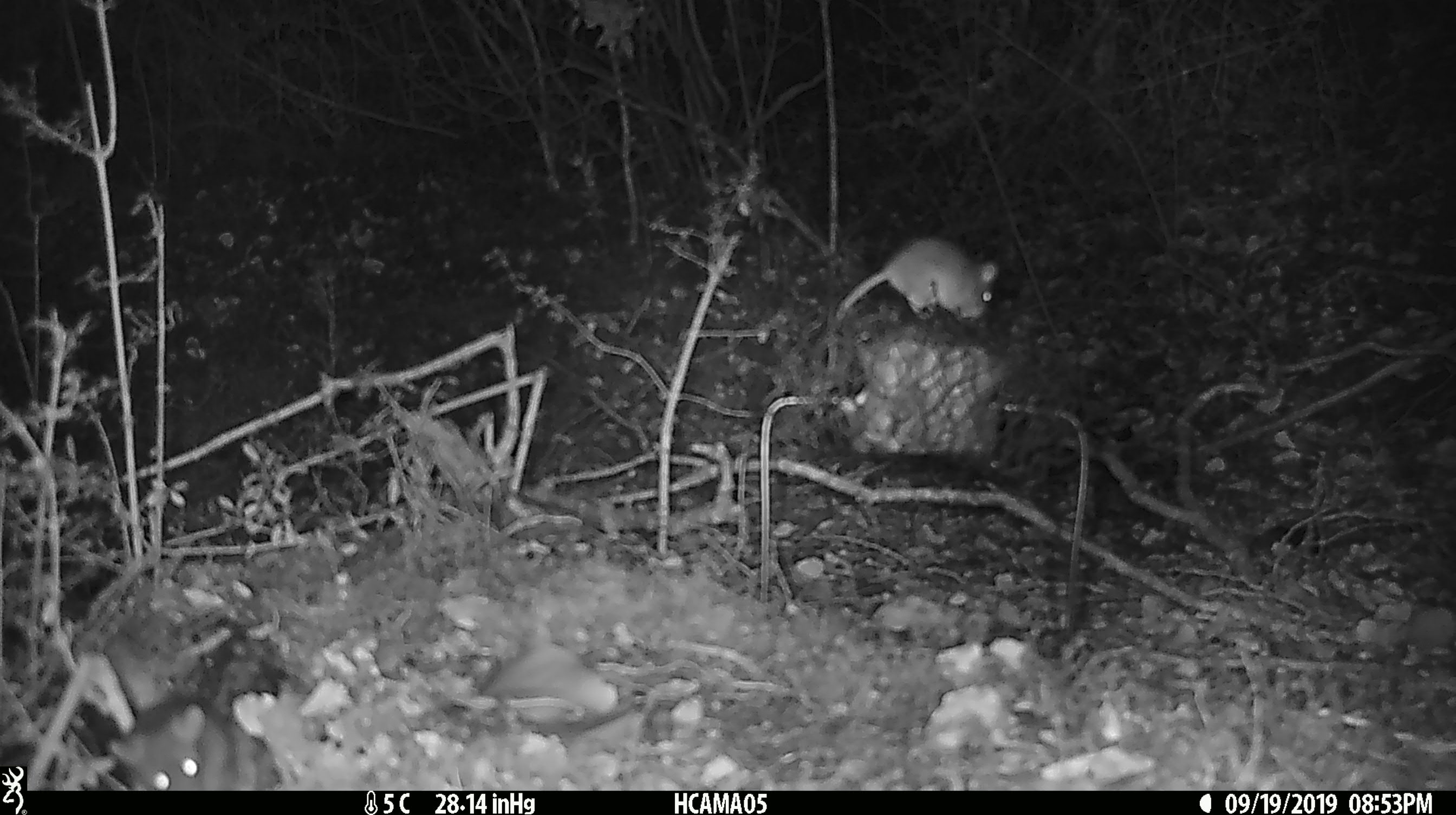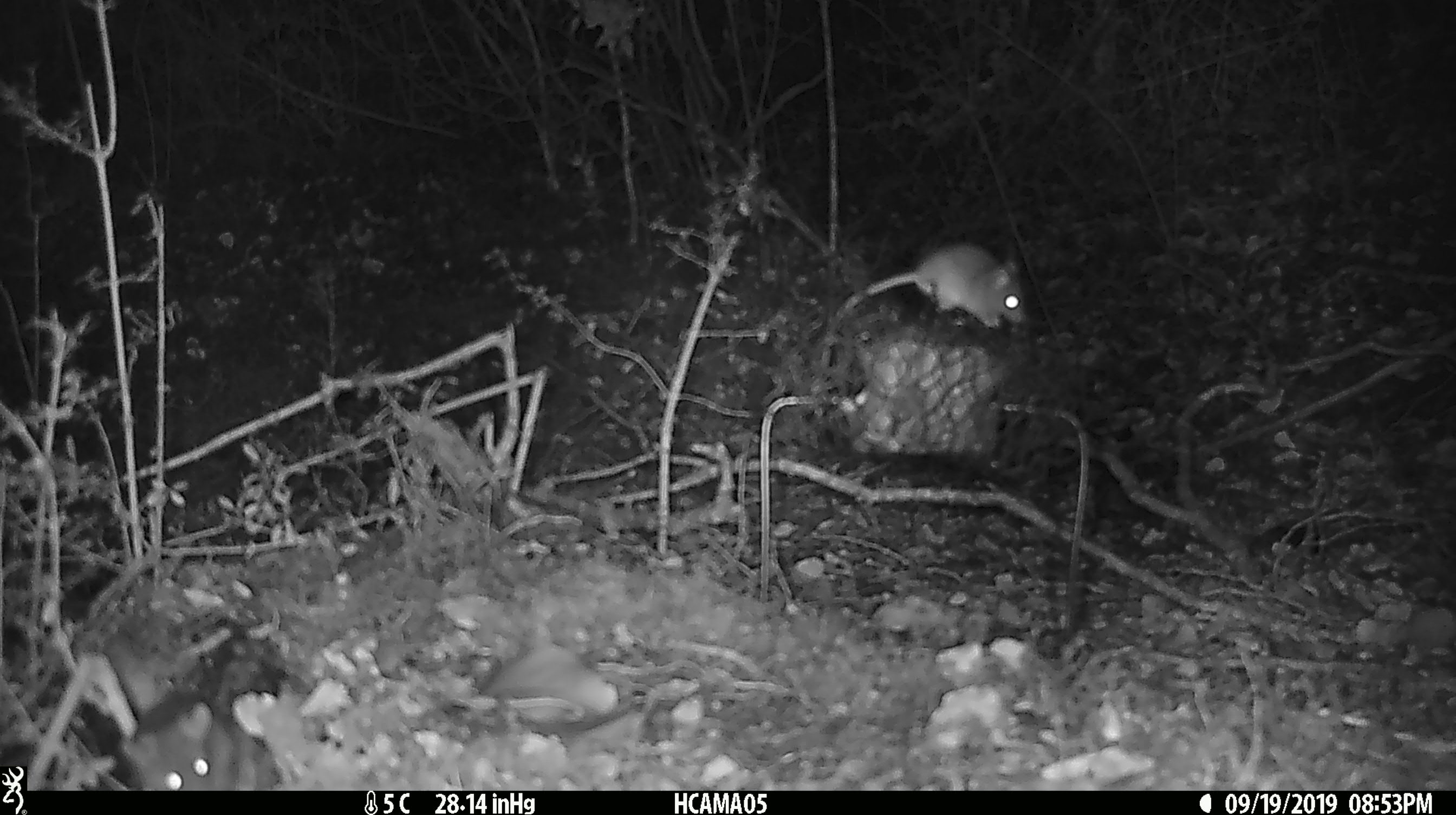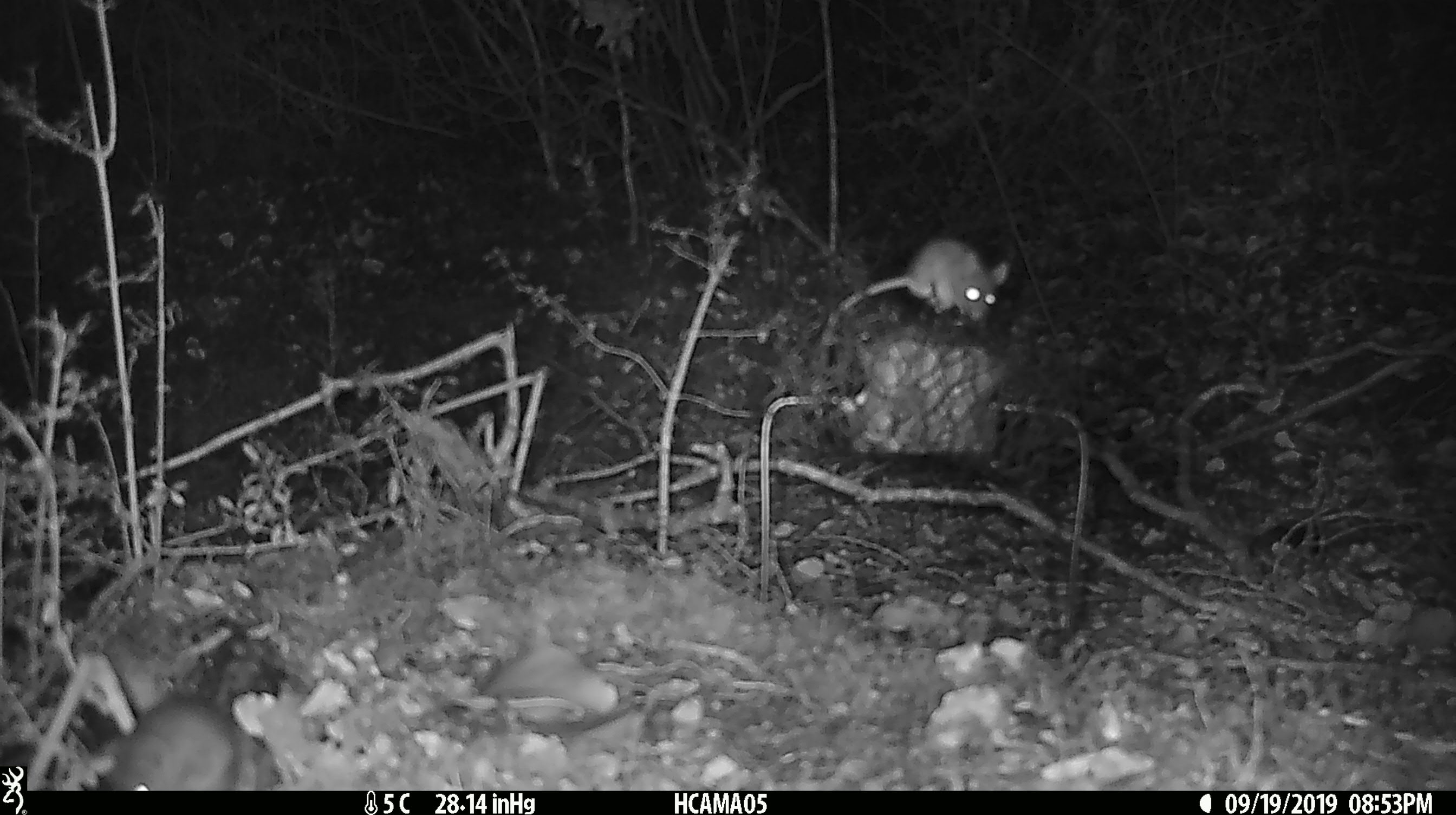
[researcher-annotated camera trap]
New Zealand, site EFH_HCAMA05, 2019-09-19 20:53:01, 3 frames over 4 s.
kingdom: Animalia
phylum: Chordata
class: Mammalia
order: Rodentia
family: Muridae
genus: Mus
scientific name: Mus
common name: mouse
Mouse (Mus).